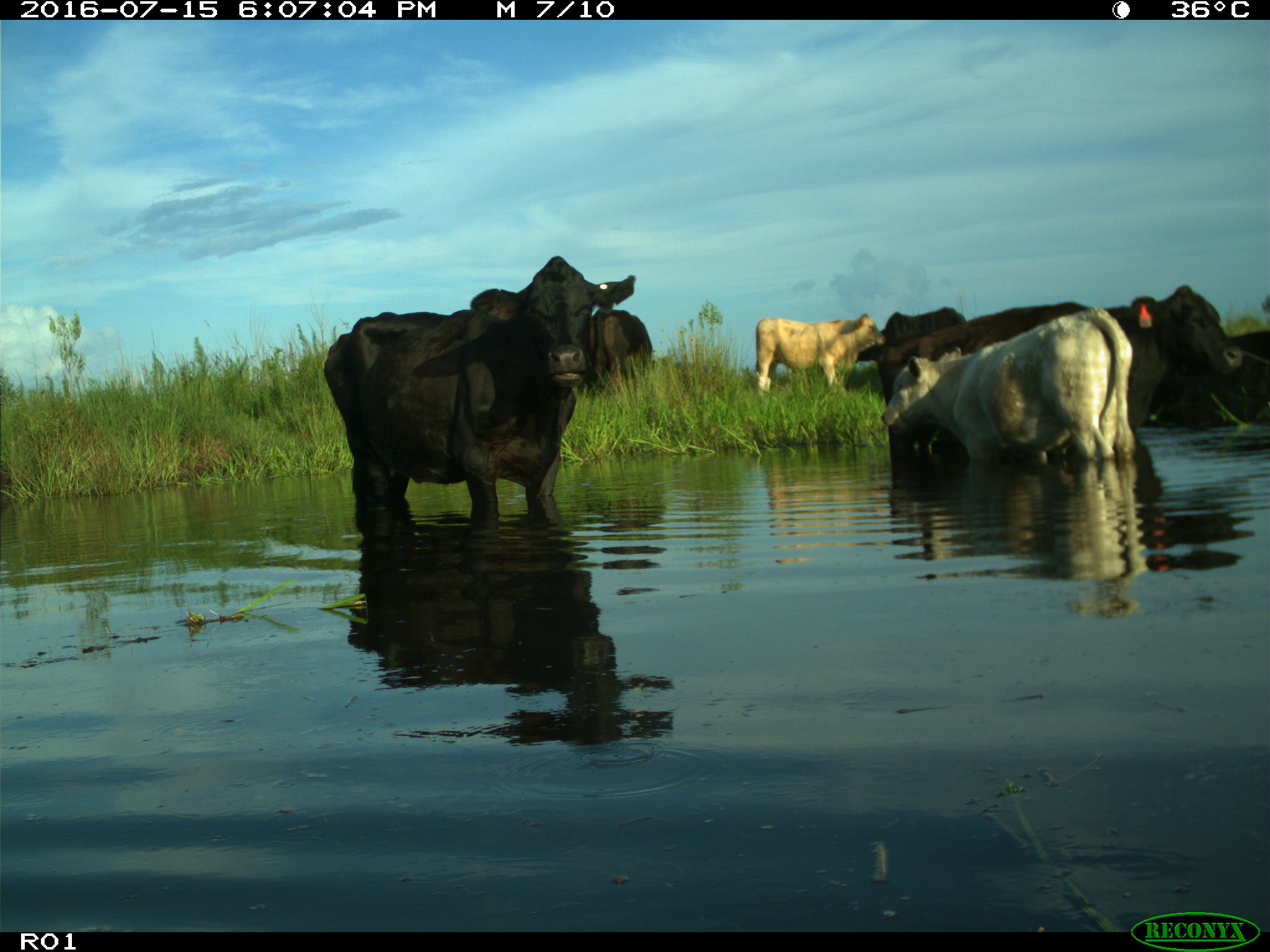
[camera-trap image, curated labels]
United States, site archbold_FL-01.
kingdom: Animalia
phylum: Chordata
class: Mammalia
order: Artiodactyla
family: Bovidae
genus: Bos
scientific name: Bos taurus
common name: domestic cow